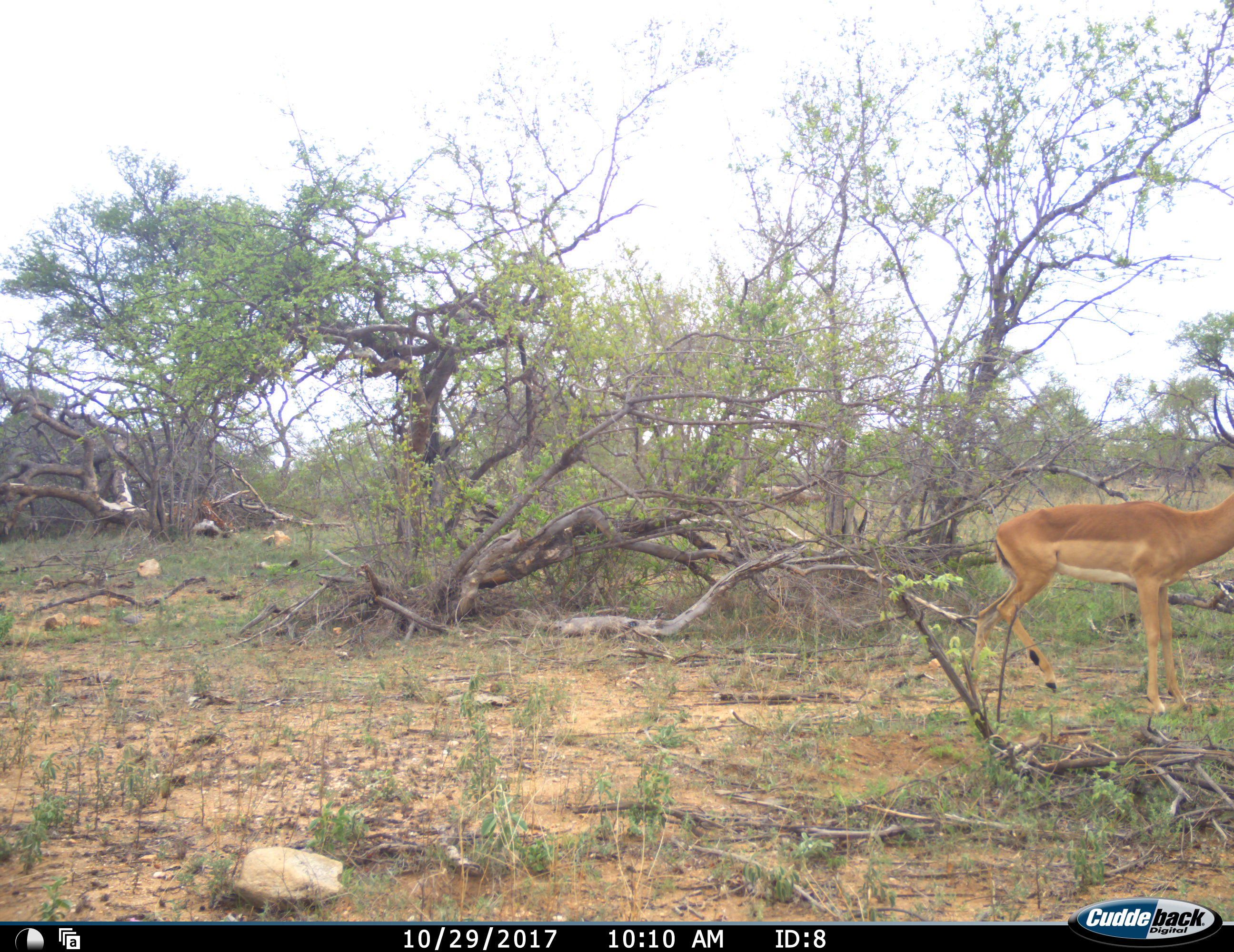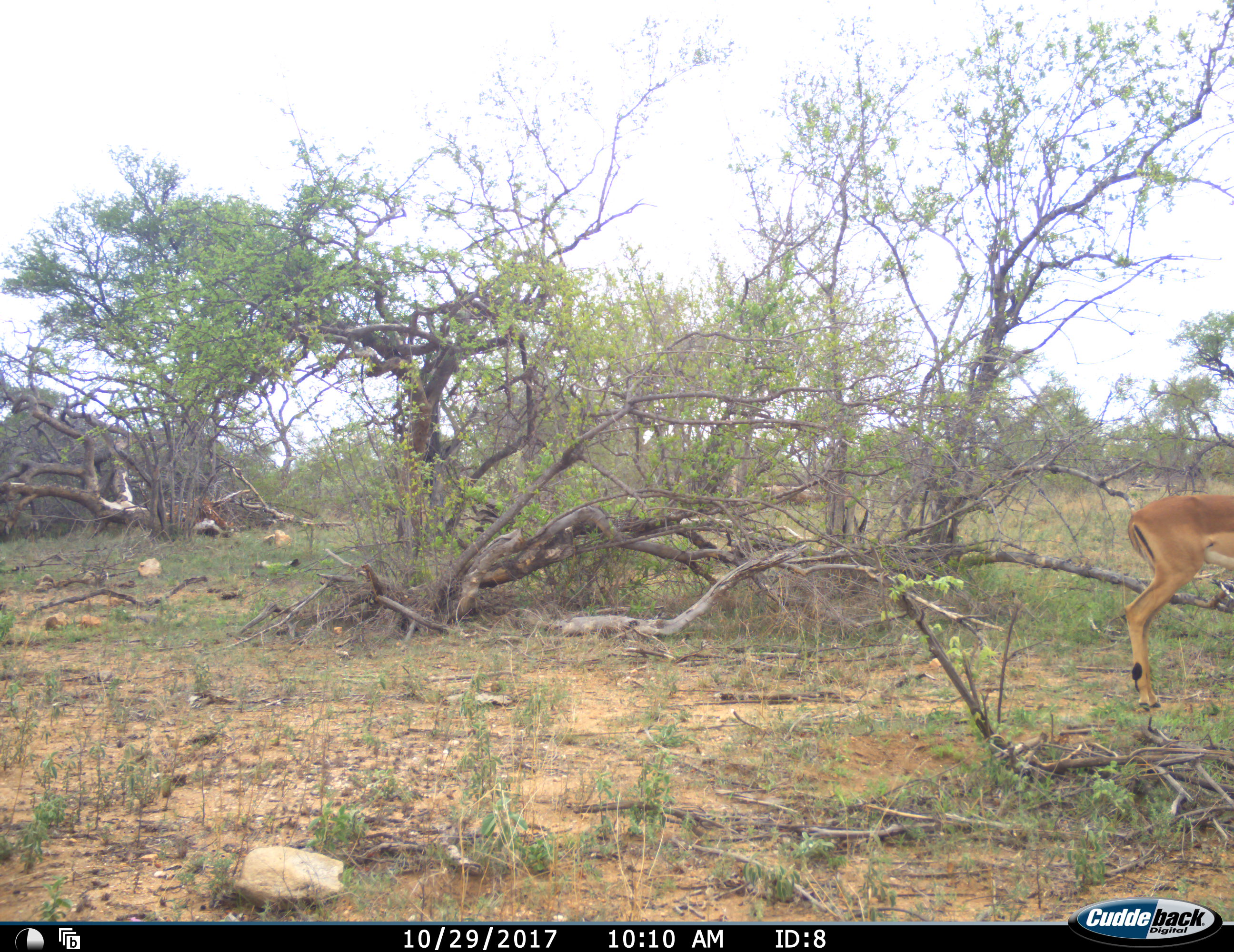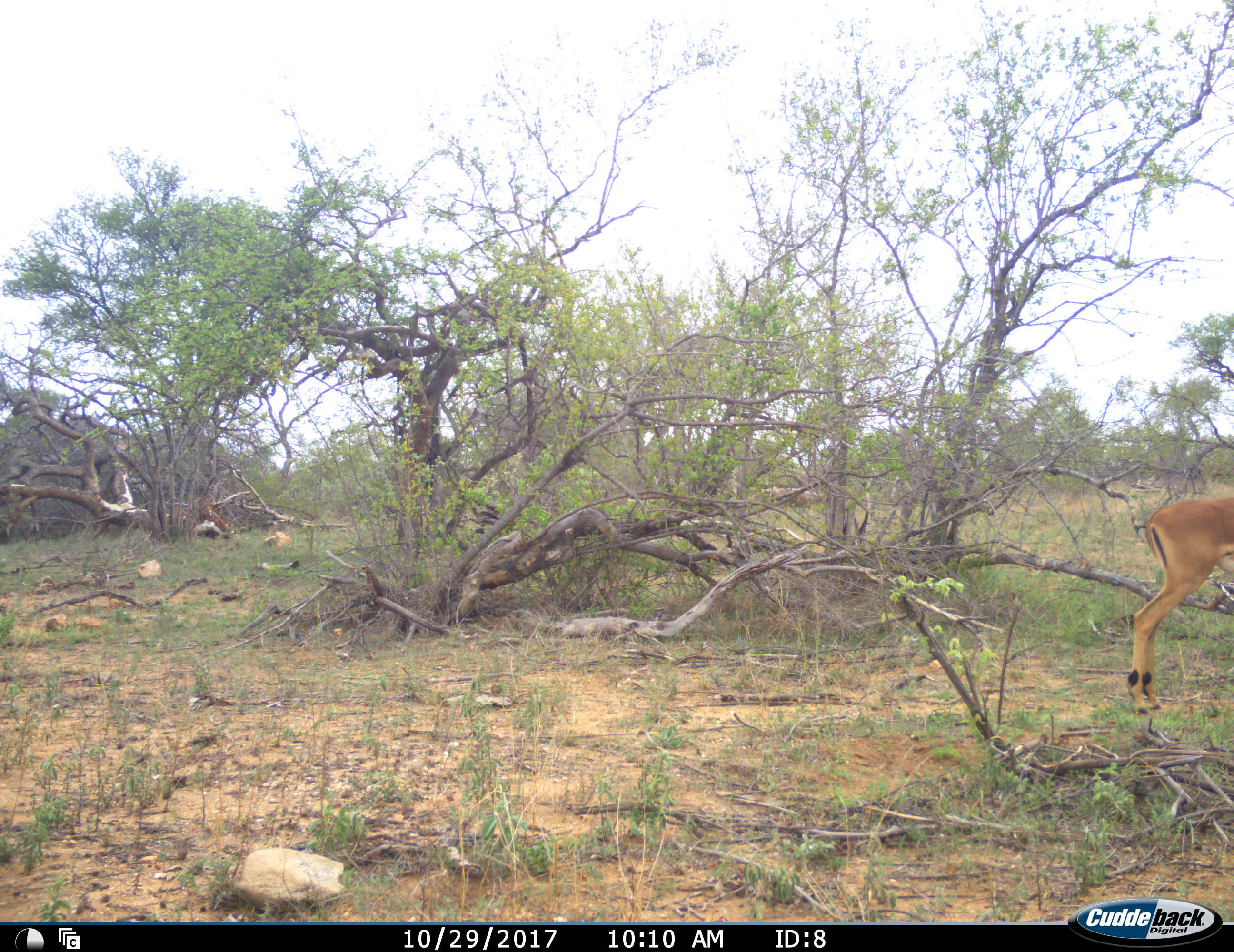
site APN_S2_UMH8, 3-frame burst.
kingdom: Animalia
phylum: Chordata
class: Mammalia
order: Artiodactyla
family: Bovidae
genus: Aepyceros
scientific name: Aepyceros melampus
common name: impala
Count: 1.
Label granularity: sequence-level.